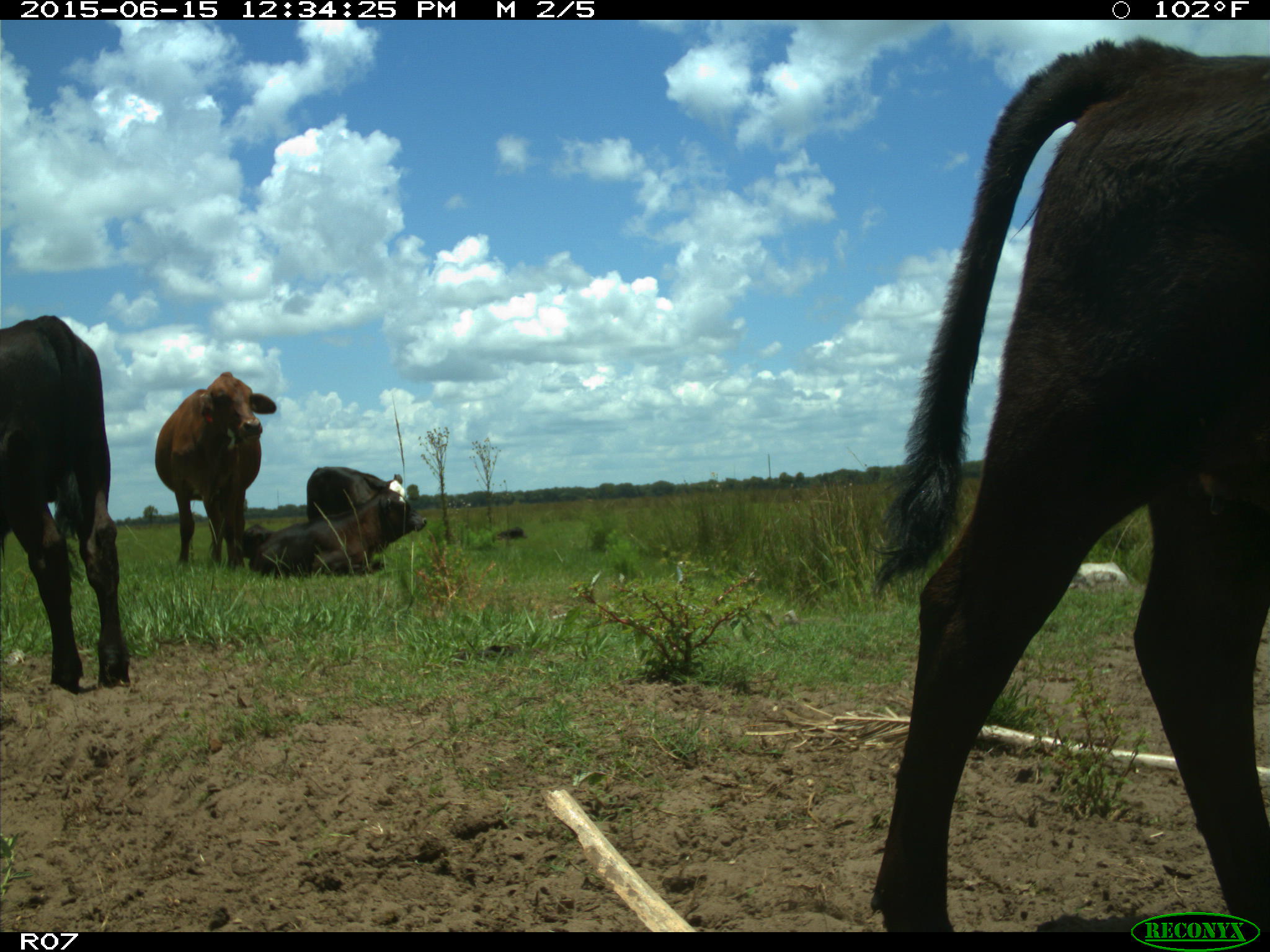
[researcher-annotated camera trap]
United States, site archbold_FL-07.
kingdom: Animalia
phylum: Chordata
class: Mammalia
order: Artiodactyla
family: Bovidae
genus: Bos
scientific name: Bos taurus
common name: domestic cow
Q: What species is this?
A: Bos taurus (domestic cow).